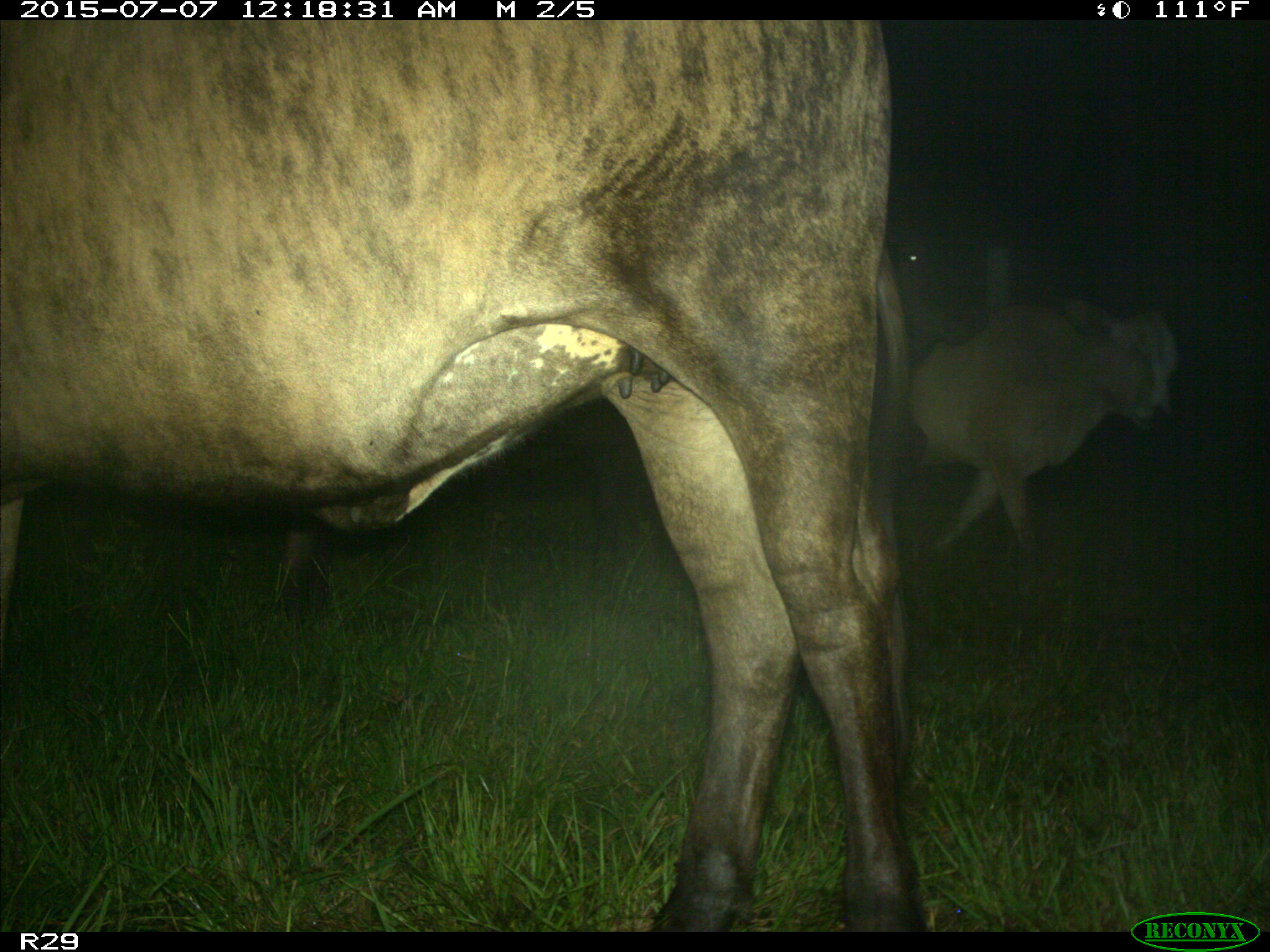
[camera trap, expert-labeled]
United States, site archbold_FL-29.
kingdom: Animalia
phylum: Chordata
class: Mammalia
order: Artiodactyla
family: Bovidae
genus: Bos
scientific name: Bos taurus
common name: domestic cow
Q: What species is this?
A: Bos taurus (domestic cow).